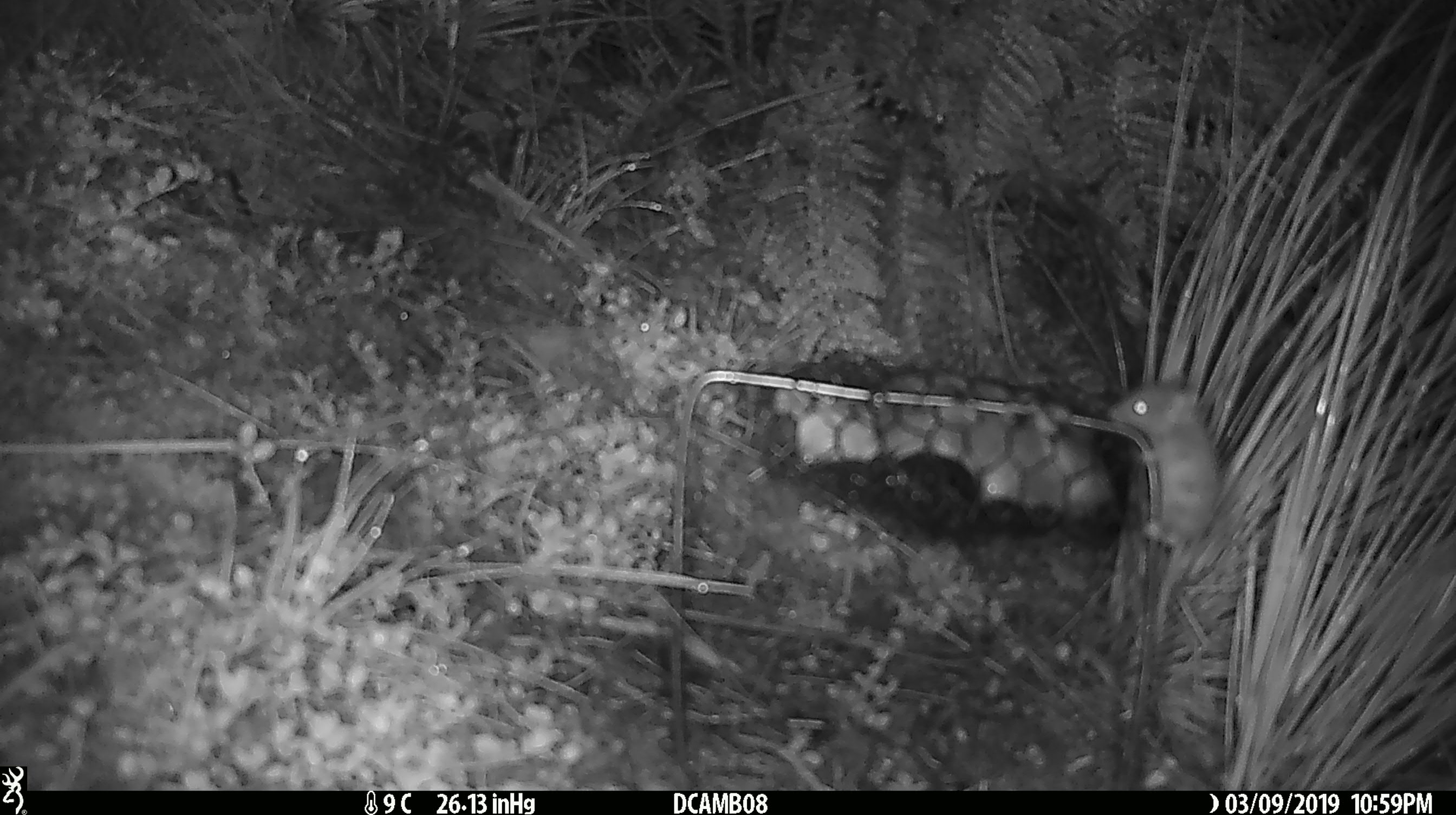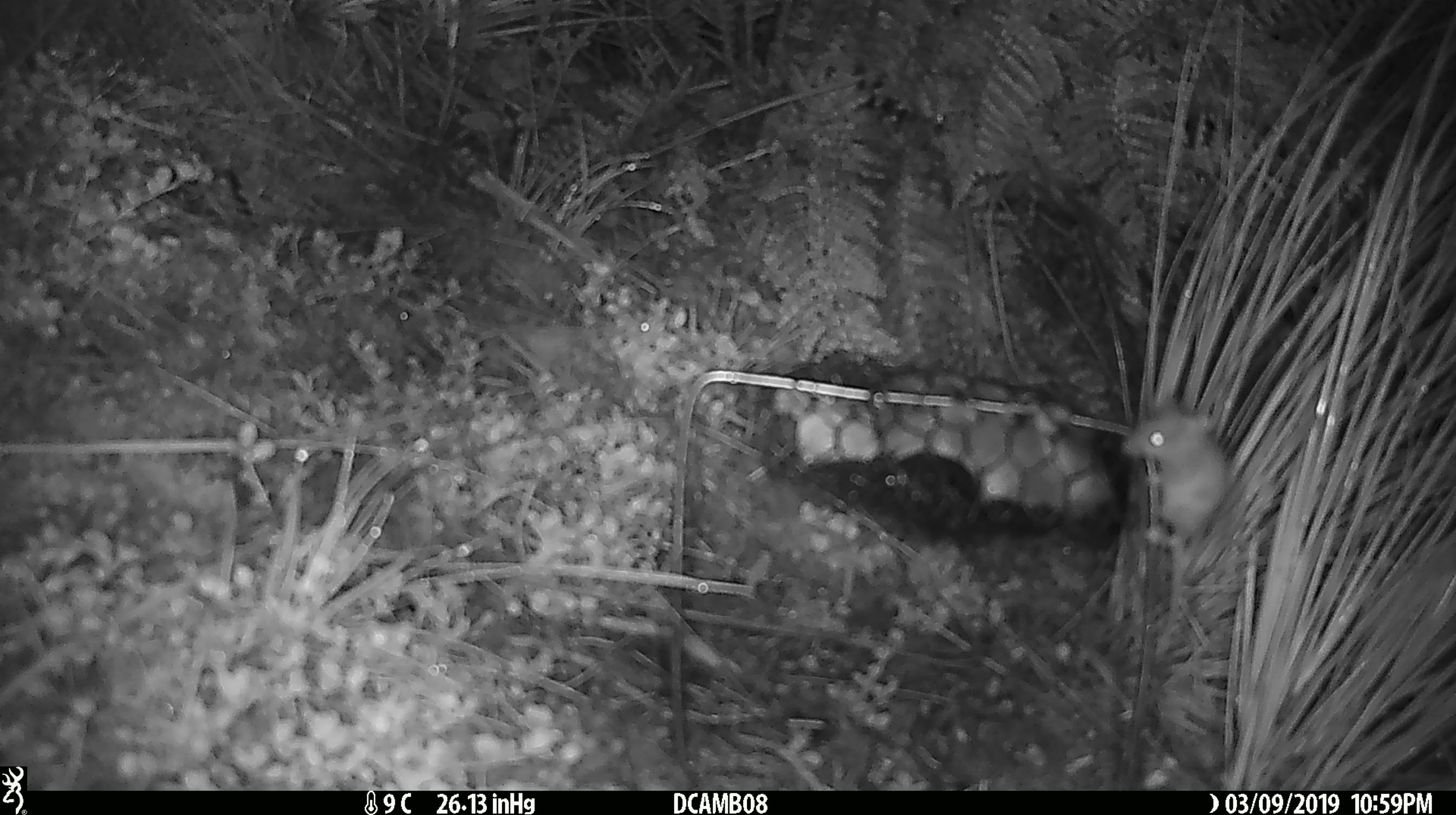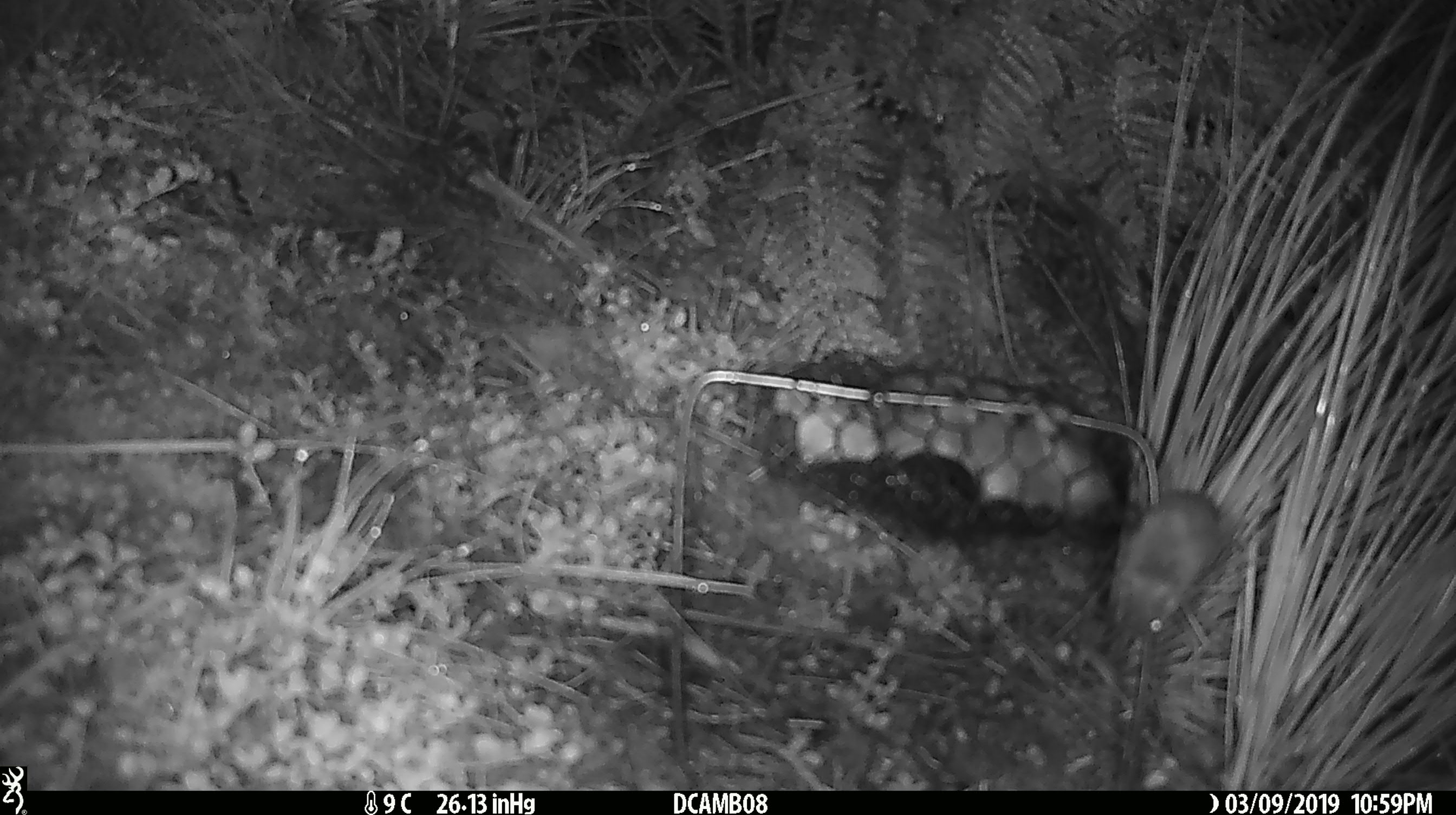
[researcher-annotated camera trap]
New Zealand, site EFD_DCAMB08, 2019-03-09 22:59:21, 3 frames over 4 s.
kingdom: Animalia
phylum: Chordata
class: Mammalia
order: Rodentia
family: Muridae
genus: Mus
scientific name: Mus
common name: mouse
Mouse (Mus).